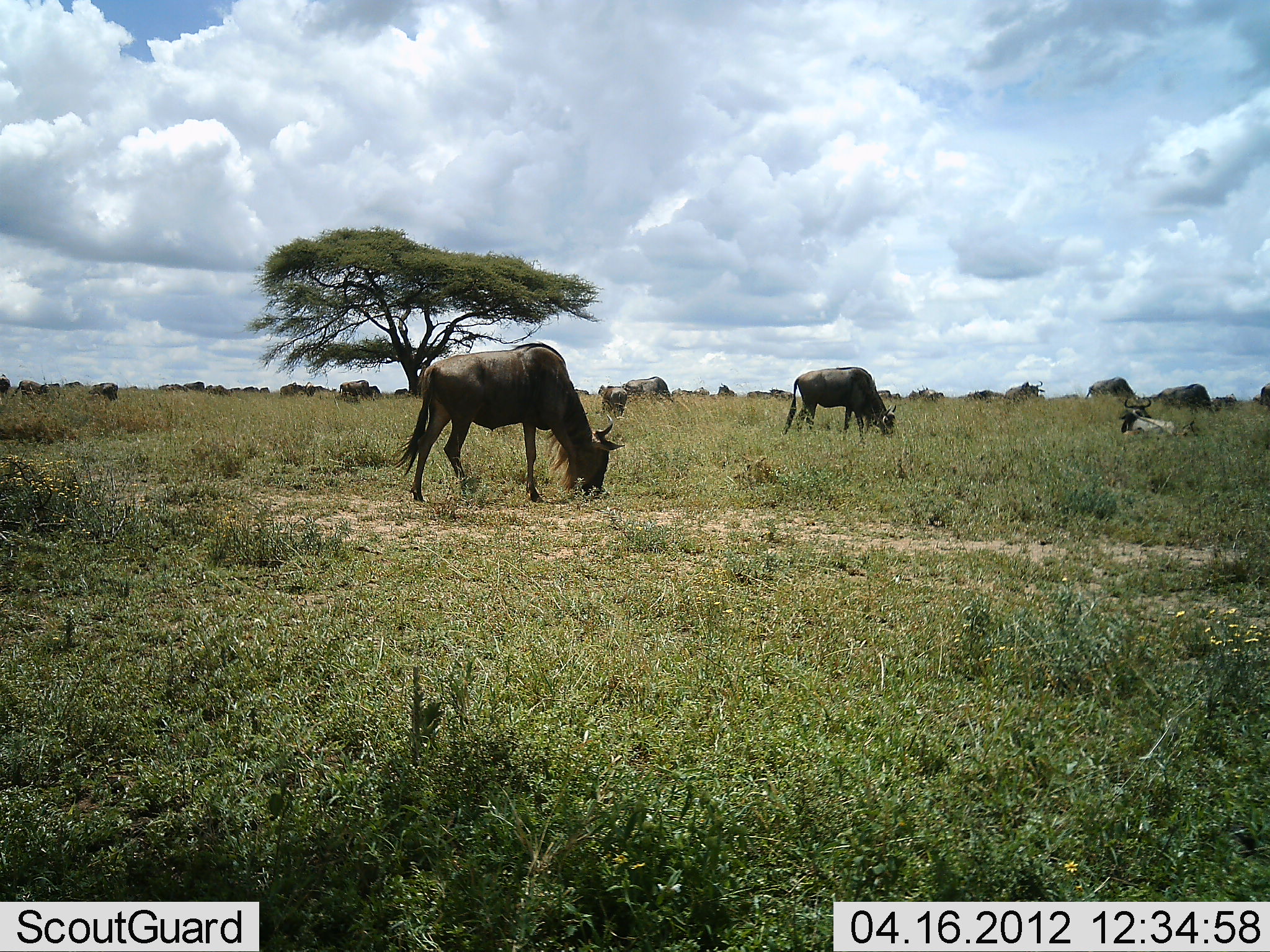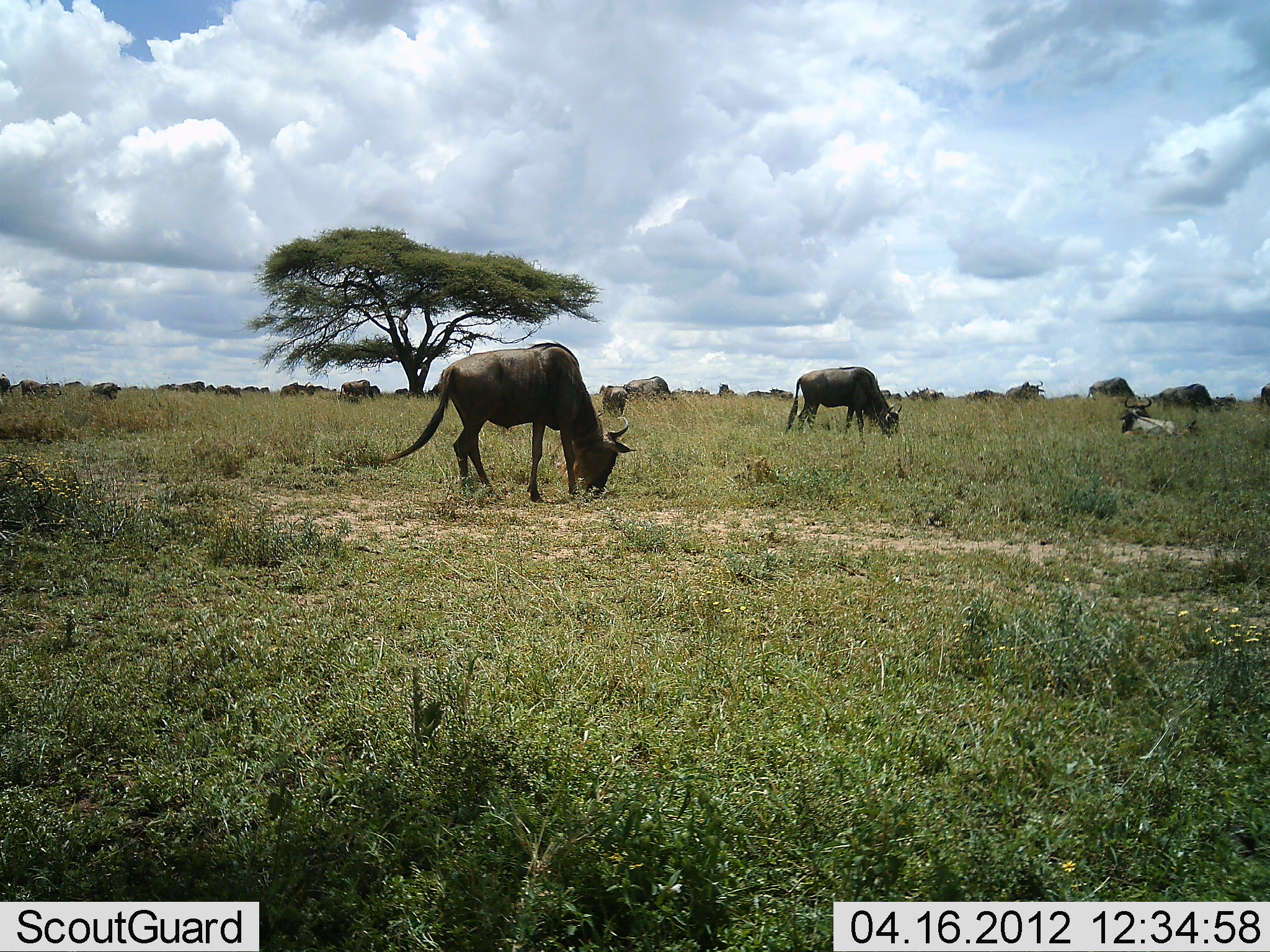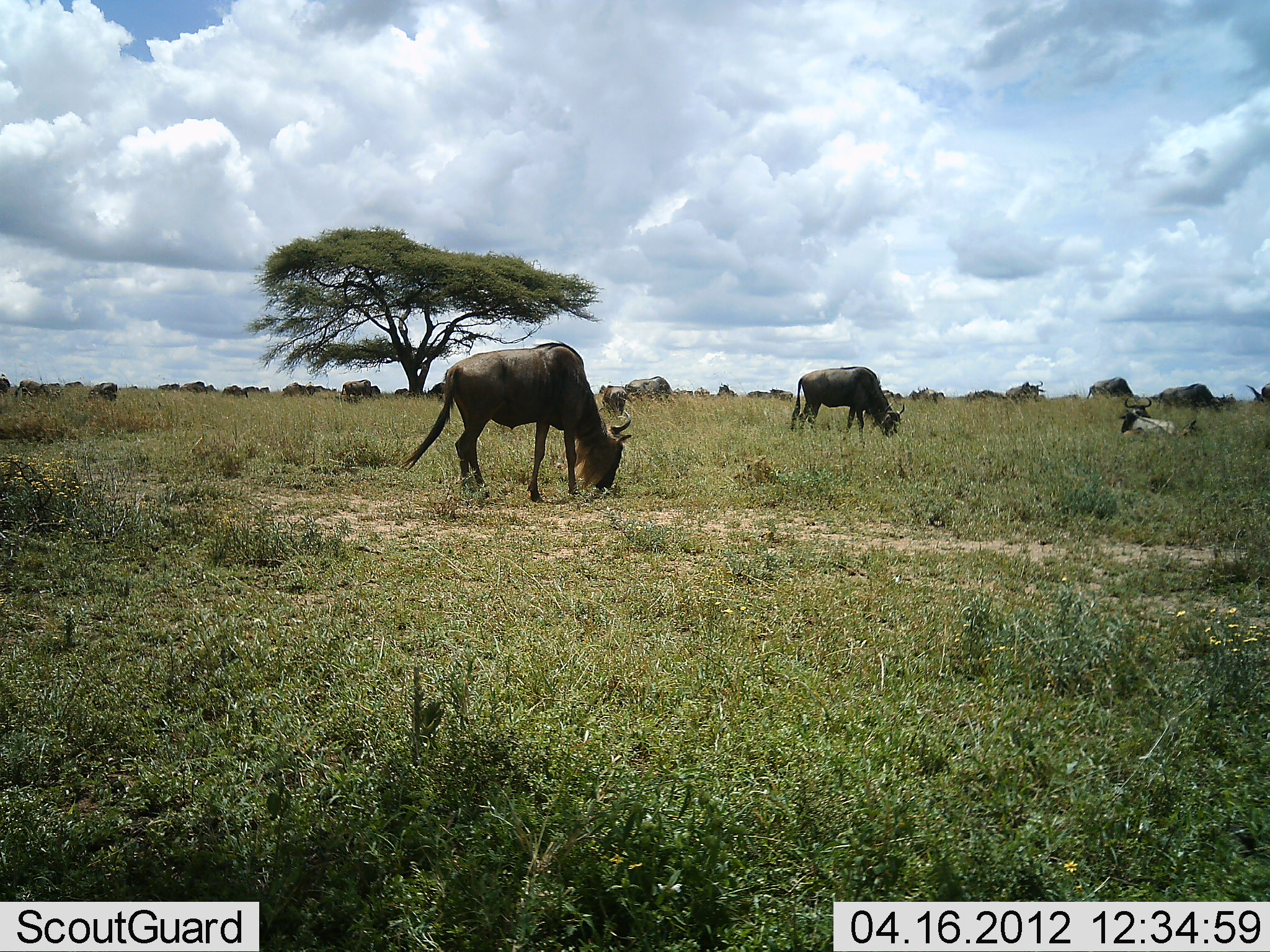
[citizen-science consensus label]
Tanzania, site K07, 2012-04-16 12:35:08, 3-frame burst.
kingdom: Animalia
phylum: Chordata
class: Mammalia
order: Artiodactyla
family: Bovidae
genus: Connochaetes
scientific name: Connochaetes taurinus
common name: blue wildebeest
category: wildebeest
Wildebeest (blue wildebeest) (Connochaetes taurinus), count 11-50. Behavior (volunteer vote fractions): standing 50%, resting 55%, moving 27%, interacting 0%. Young present (vote fraction): 0%. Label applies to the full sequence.